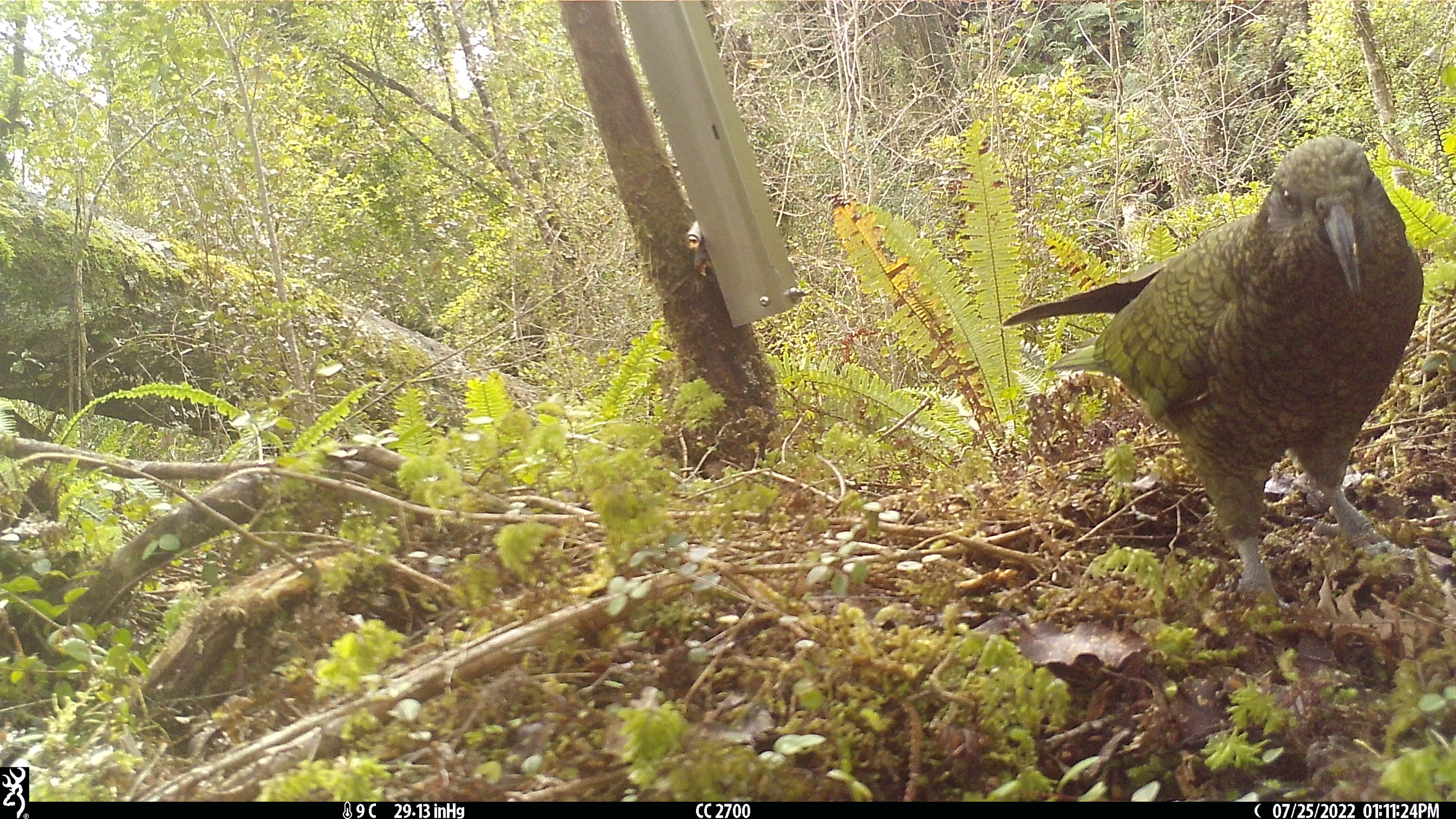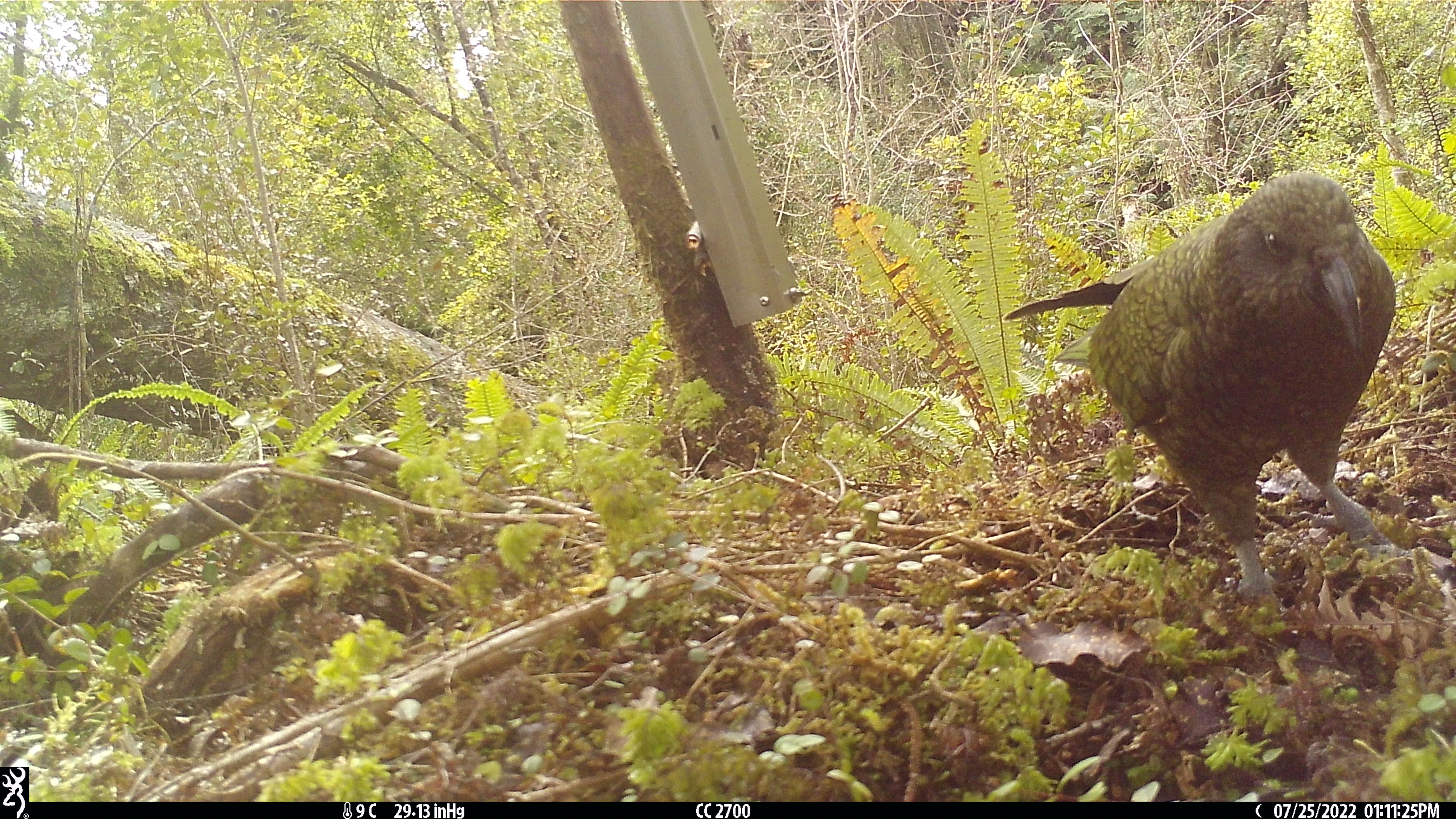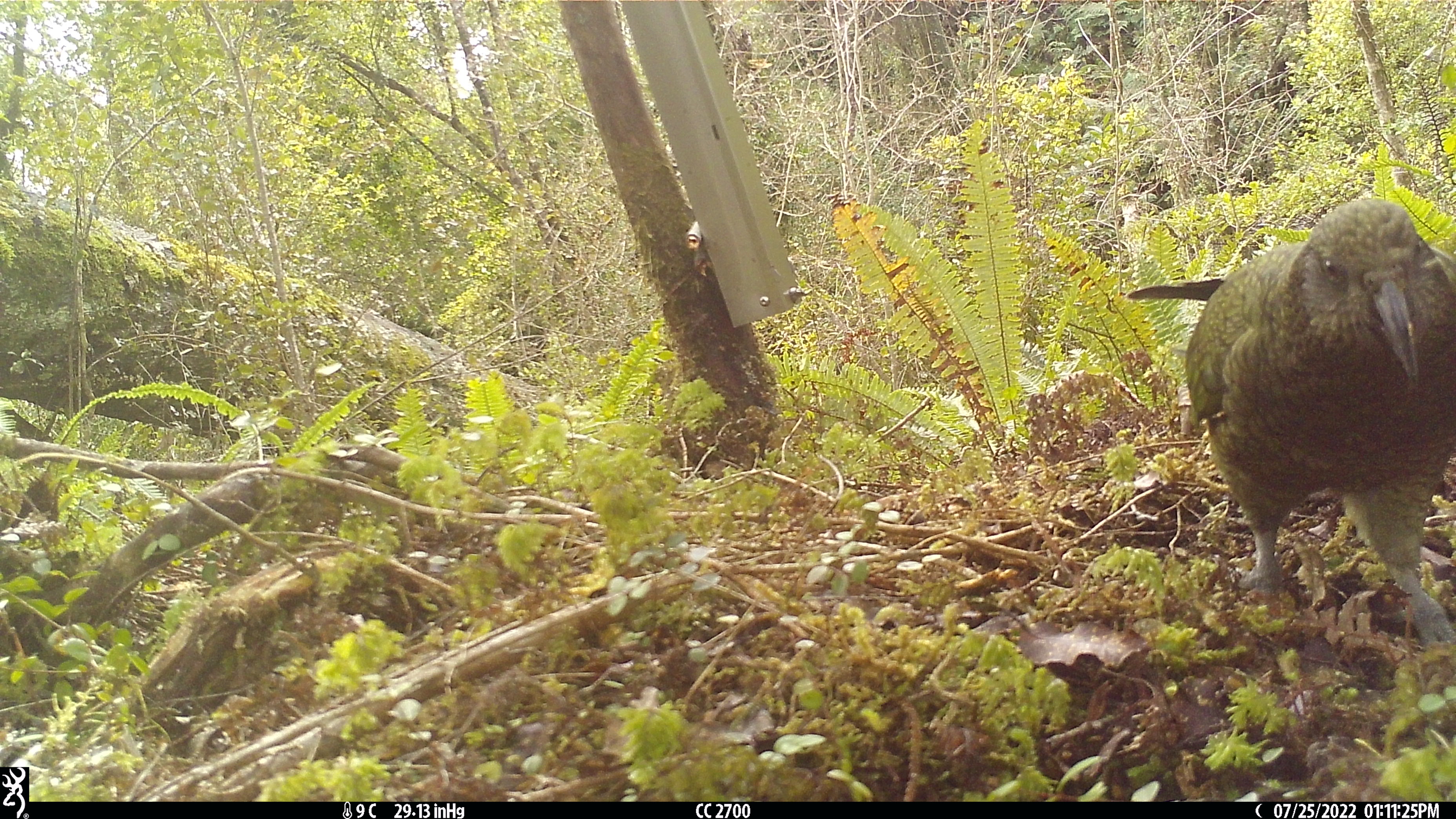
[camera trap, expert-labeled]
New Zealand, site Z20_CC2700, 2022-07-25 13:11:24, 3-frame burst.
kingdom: Animalia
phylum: Chordata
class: Aves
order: Psittaciformes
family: Strigopidae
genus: Nestor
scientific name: Nestor notabilis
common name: kea